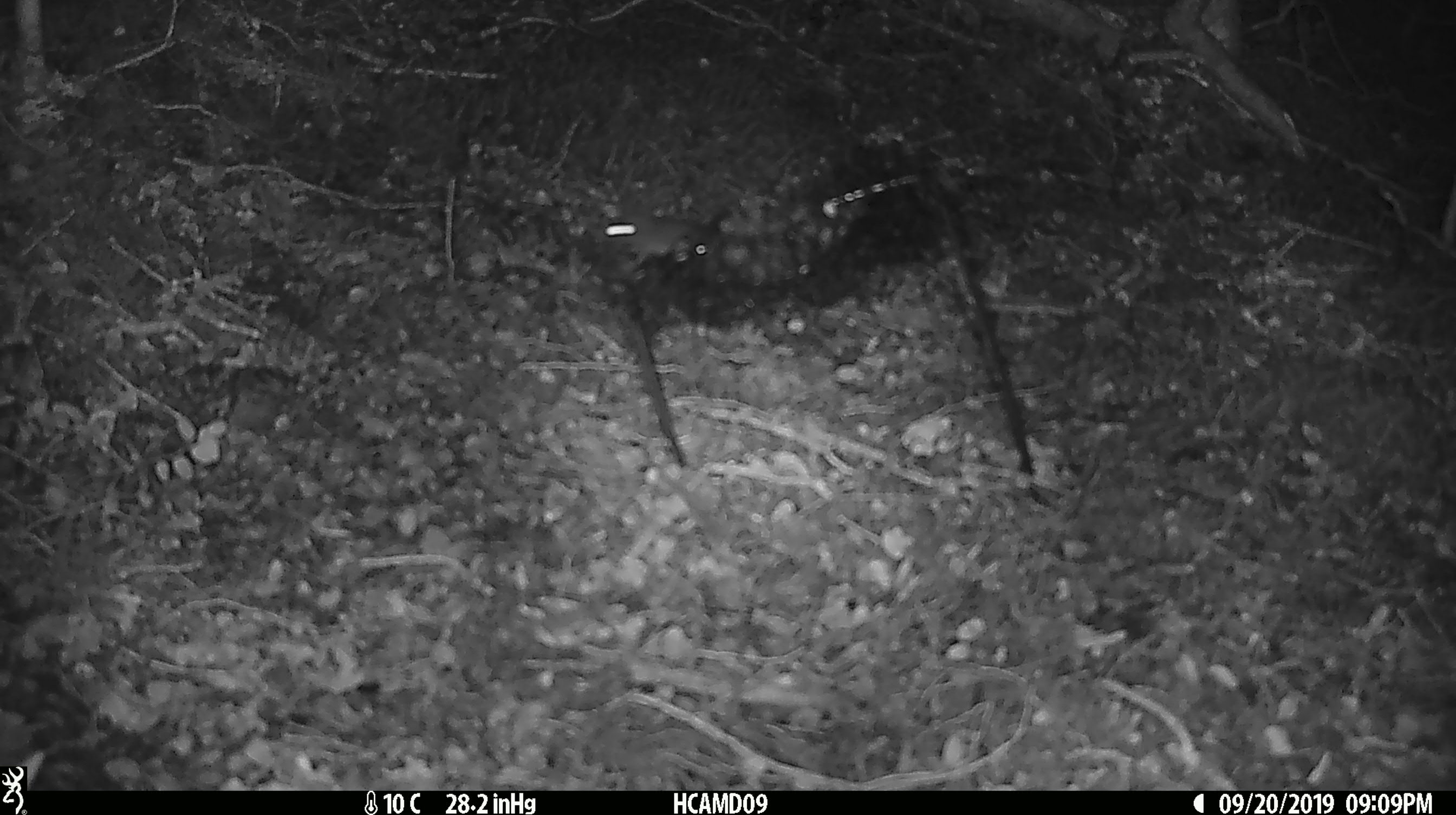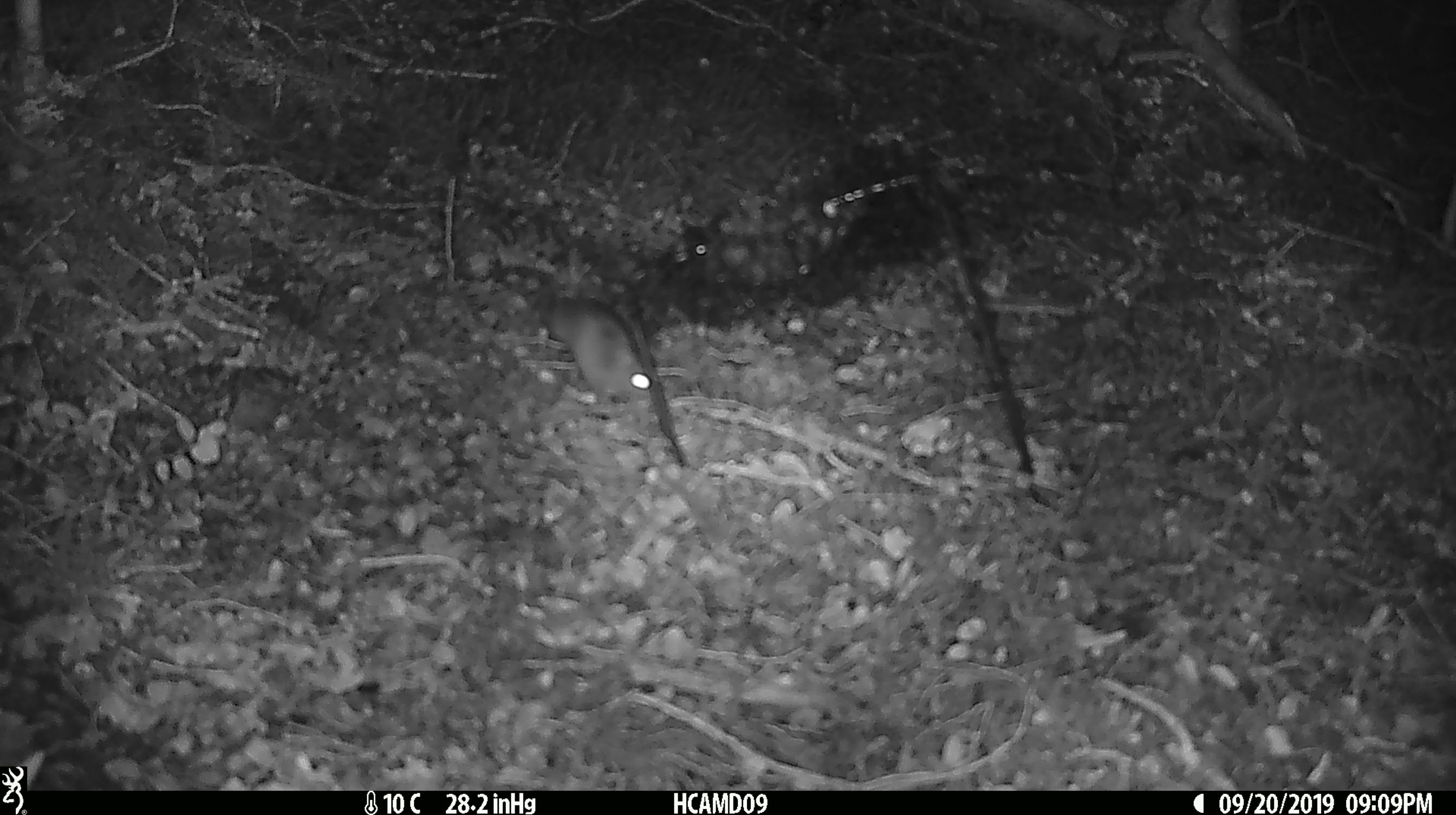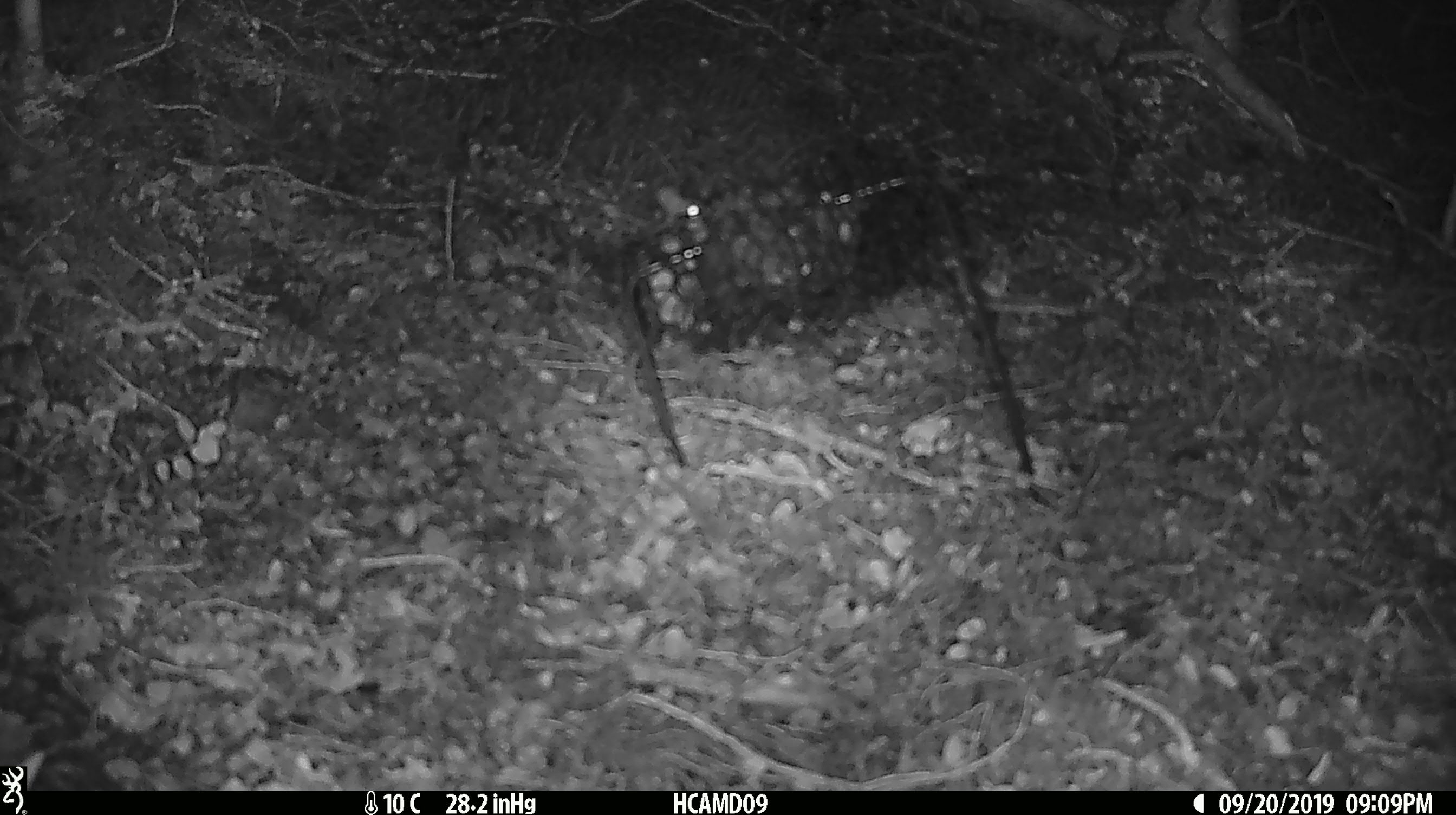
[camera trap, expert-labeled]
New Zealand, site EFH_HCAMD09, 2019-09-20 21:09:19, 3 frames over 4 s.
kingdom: Animalia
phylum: Chordata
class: Mammalia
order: Rodentia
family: Muridae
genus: Mus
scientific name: Mus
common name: mouse